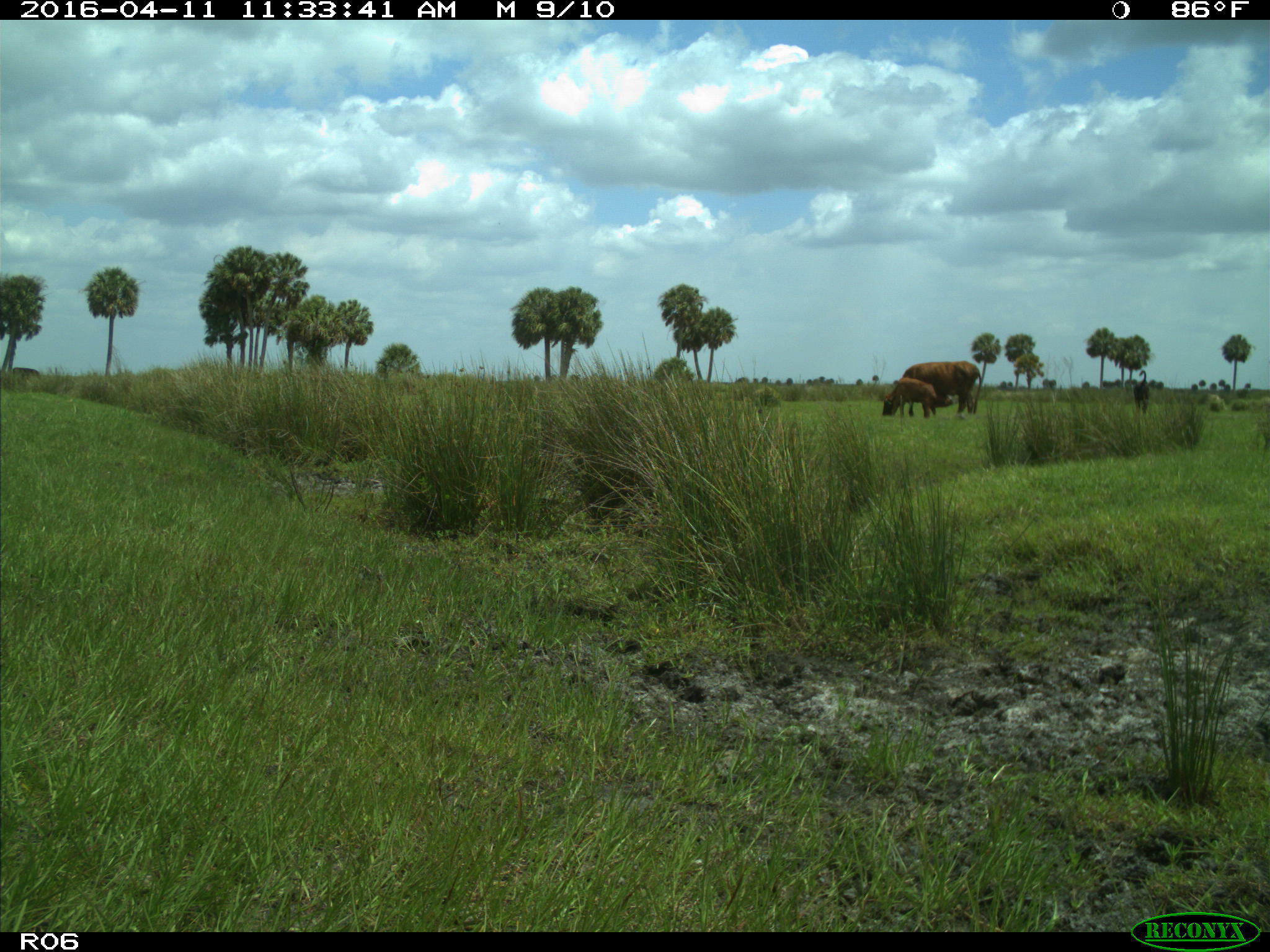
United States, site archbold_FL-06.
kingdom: Animalia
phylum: Chordata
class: Mammalia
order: Artiodactyla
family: Bovidae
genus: Bos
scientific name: Bos taurus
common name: domestic cow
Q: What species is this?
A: Bos taurus (domestic cow).